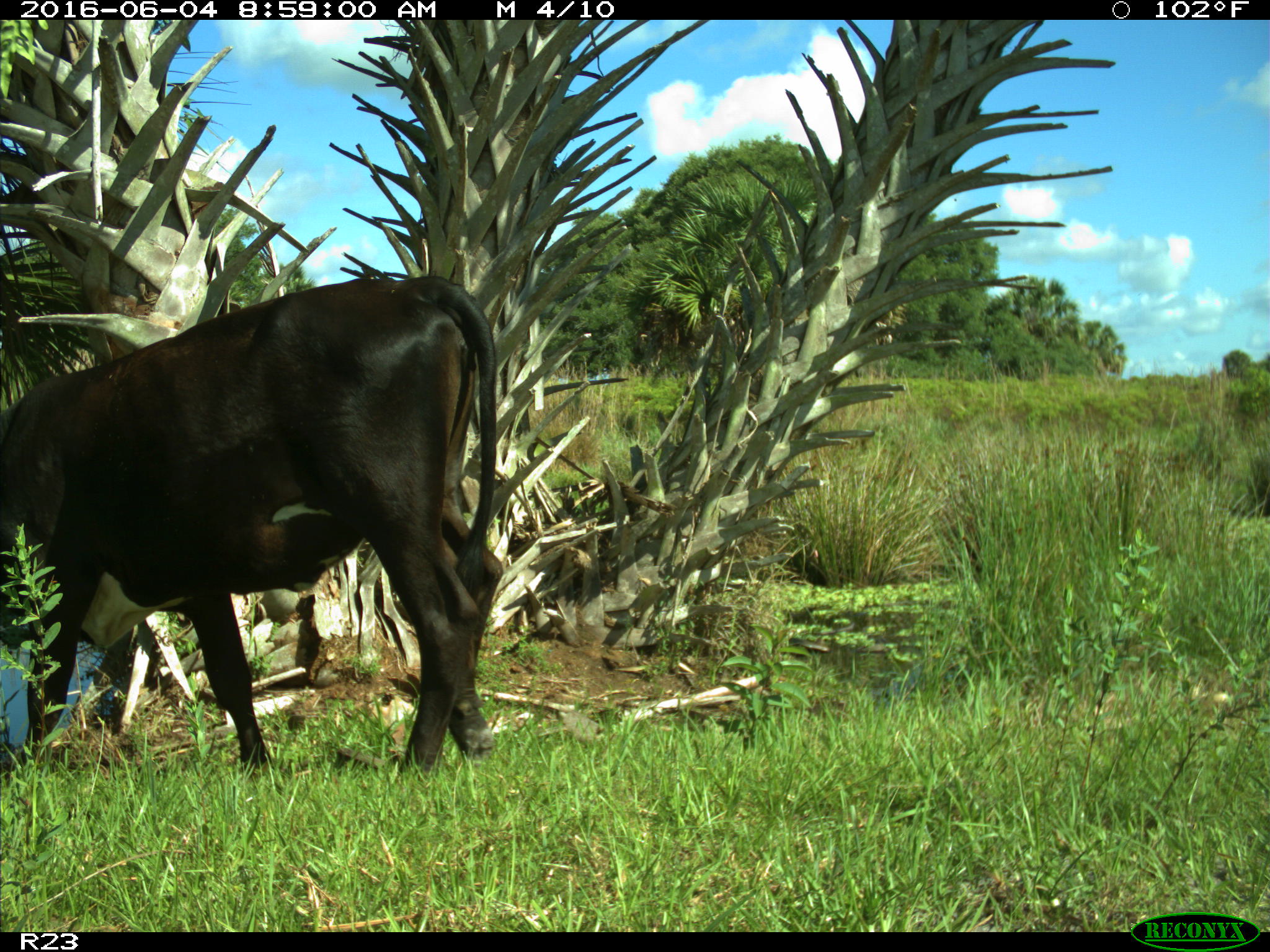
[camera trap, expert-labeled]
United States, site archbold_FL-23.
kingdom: Animalia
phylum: Chordata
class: Mammalia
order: Artiodactyla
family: Bovidae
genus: Bos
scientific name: Bos taurus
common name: domestic cow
Bos taurus (domestic cow).